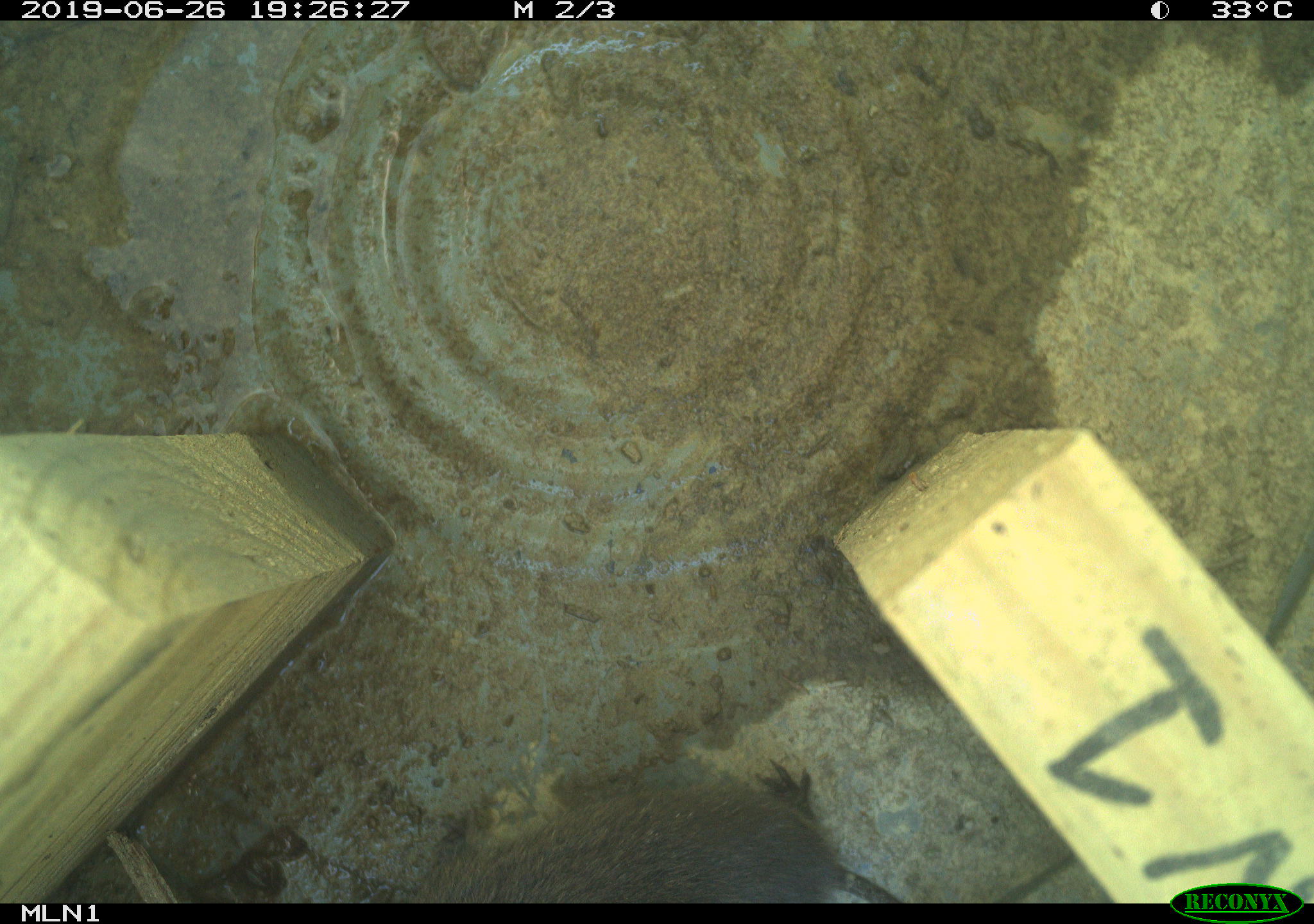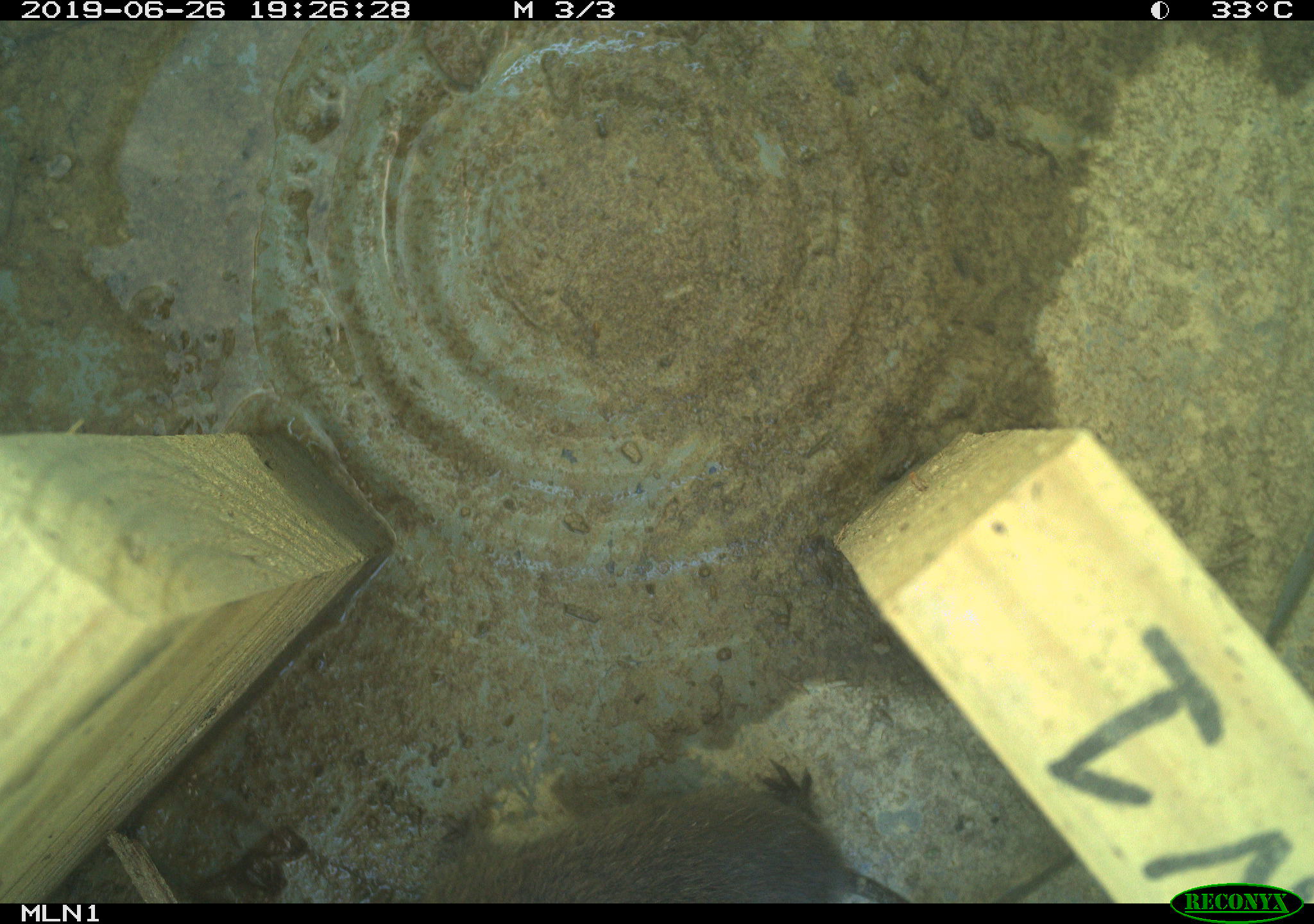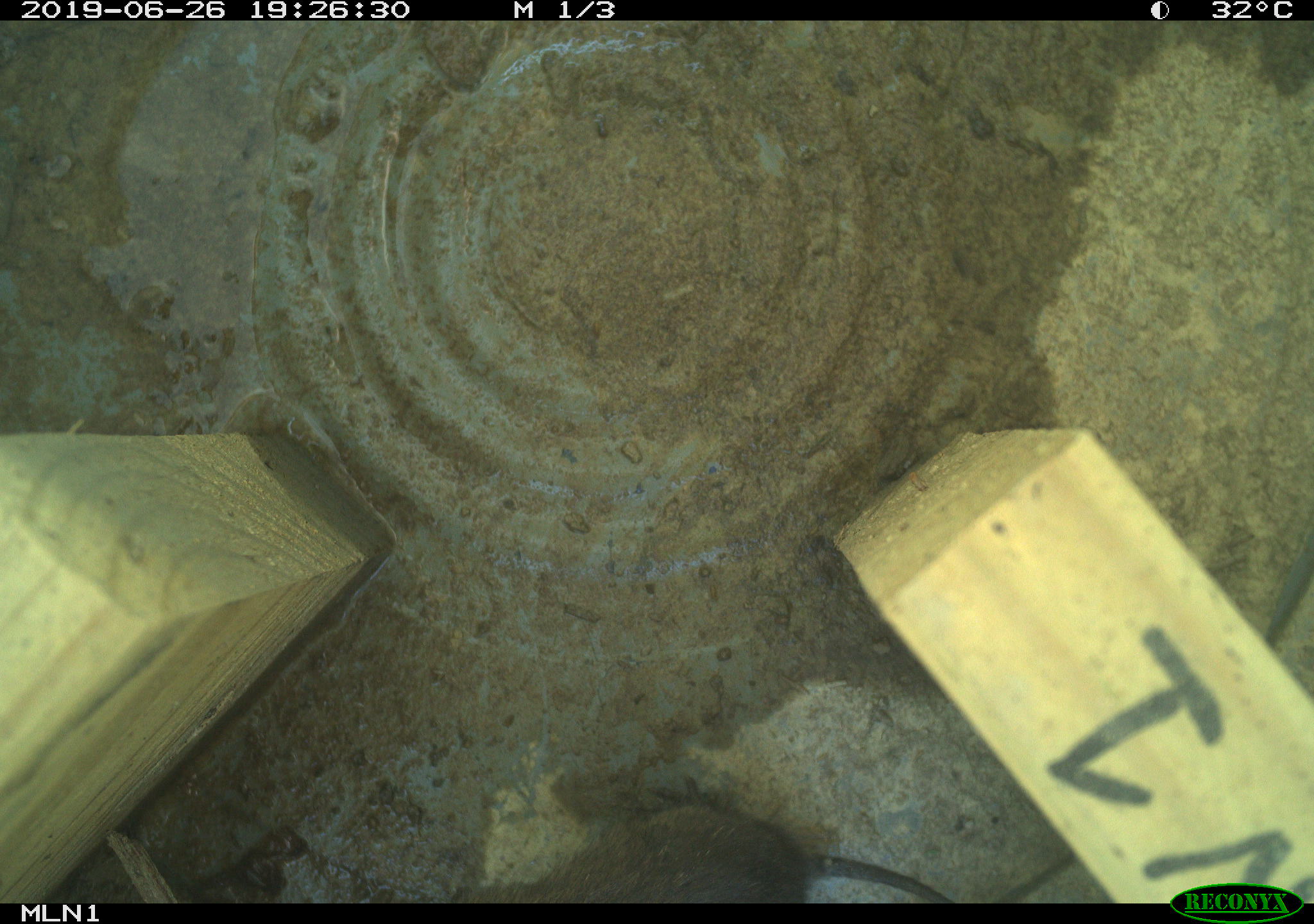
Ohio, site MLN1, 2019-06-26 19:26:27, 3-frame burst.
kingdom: Animalia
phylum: Chordata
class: Mammalia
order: Rodentia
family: Cricetidae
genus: Microtus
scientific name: Microtus pennsylvanicus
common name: meadow vole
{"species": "meadow vole (Microtus pennsylvanicus)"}